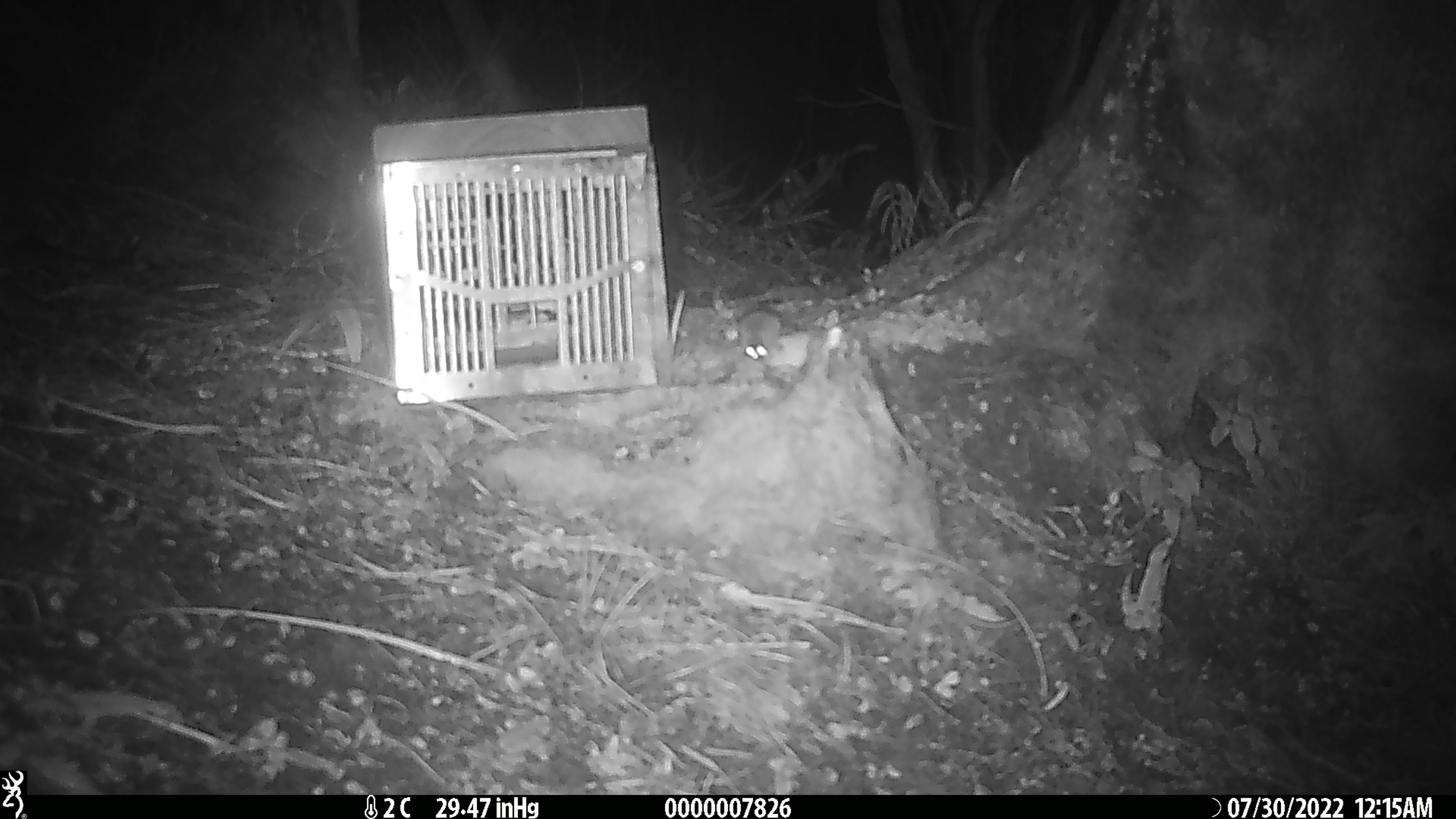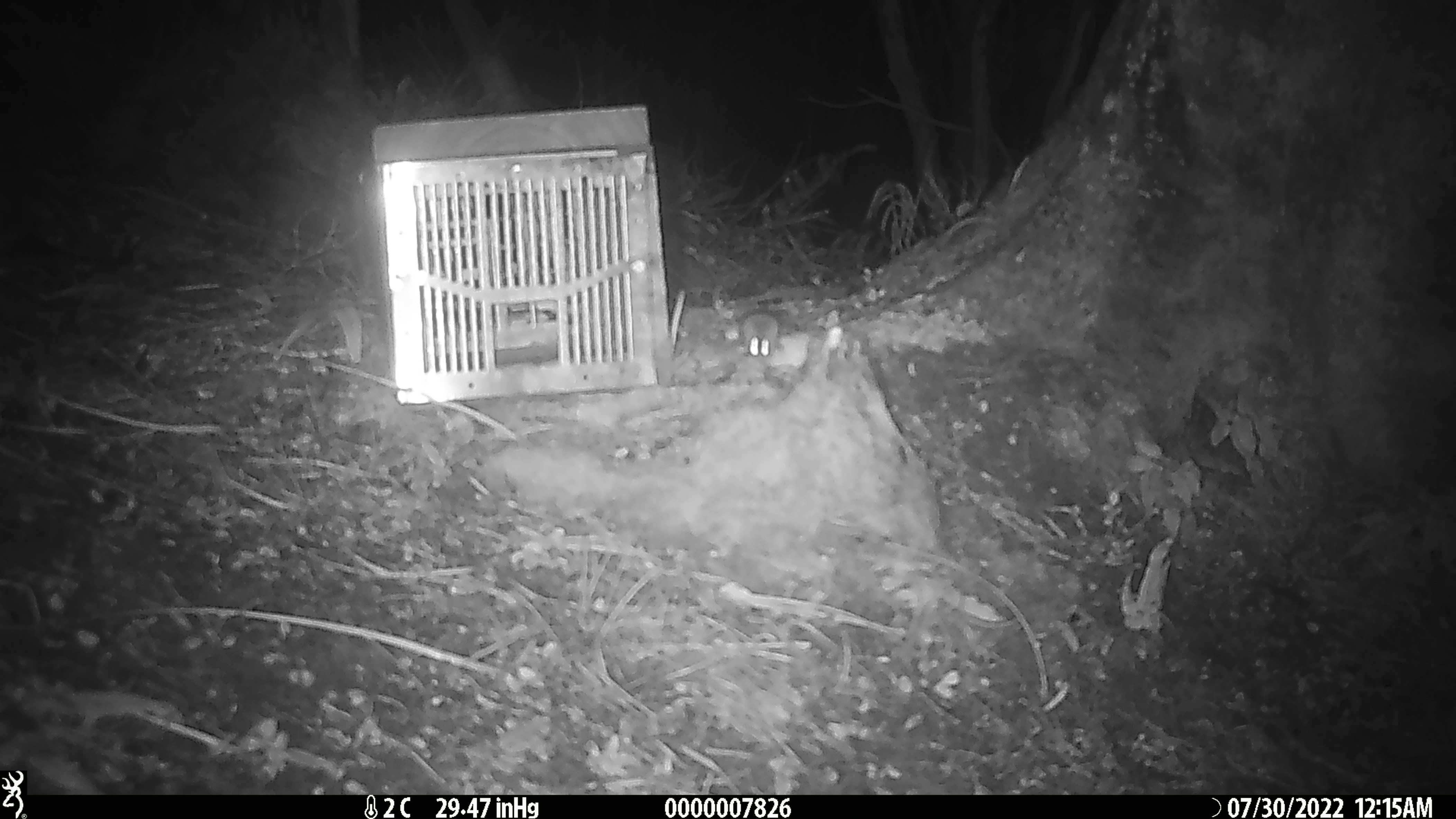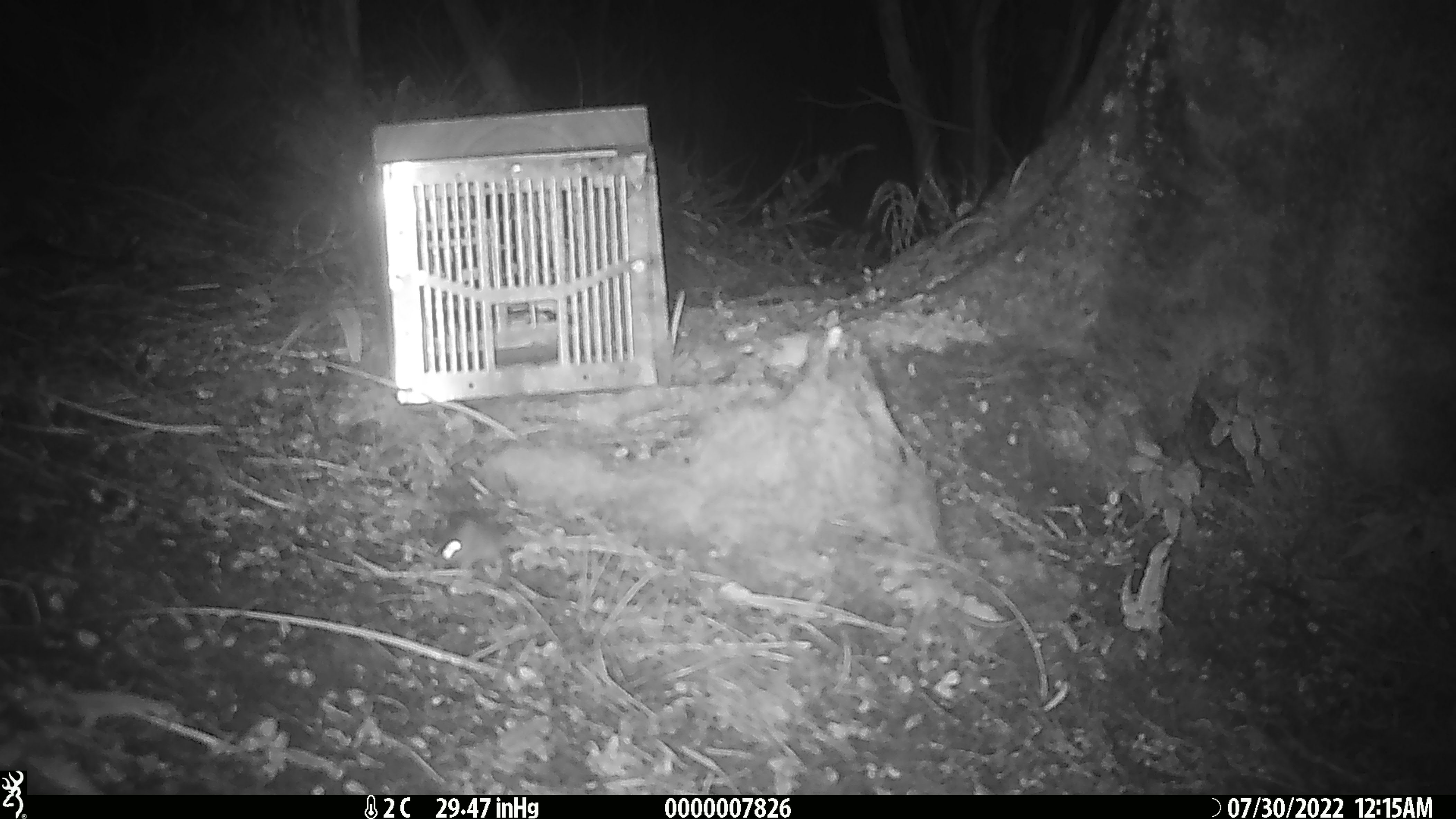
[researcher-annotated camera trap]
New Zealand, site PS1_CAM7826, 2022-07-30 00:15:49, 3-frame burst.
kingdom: Animalia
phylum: Chordata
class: Mammalia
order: Rodentia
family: Muridae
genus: Mus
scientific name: Mus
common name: mouse